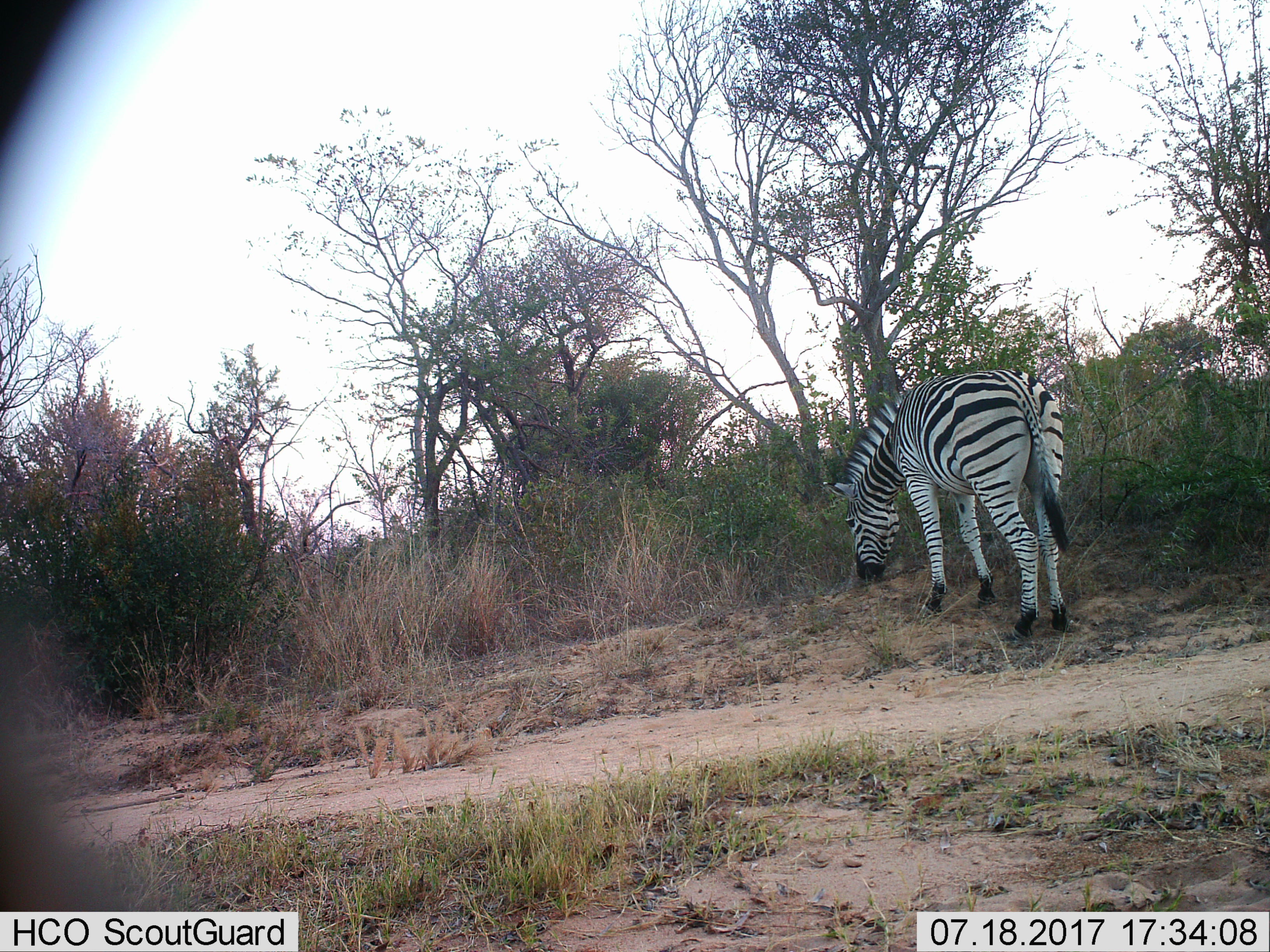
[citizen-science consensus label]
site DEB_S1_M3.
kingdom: Animalia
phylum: Chordata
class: Mammalia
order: Perissodactyla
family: Equidae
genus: Equus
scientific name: Equus quagga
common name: plains zebra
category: zebraplains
Zebraplains (plains zebra) (Equus quagga), count 1. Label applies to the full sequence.